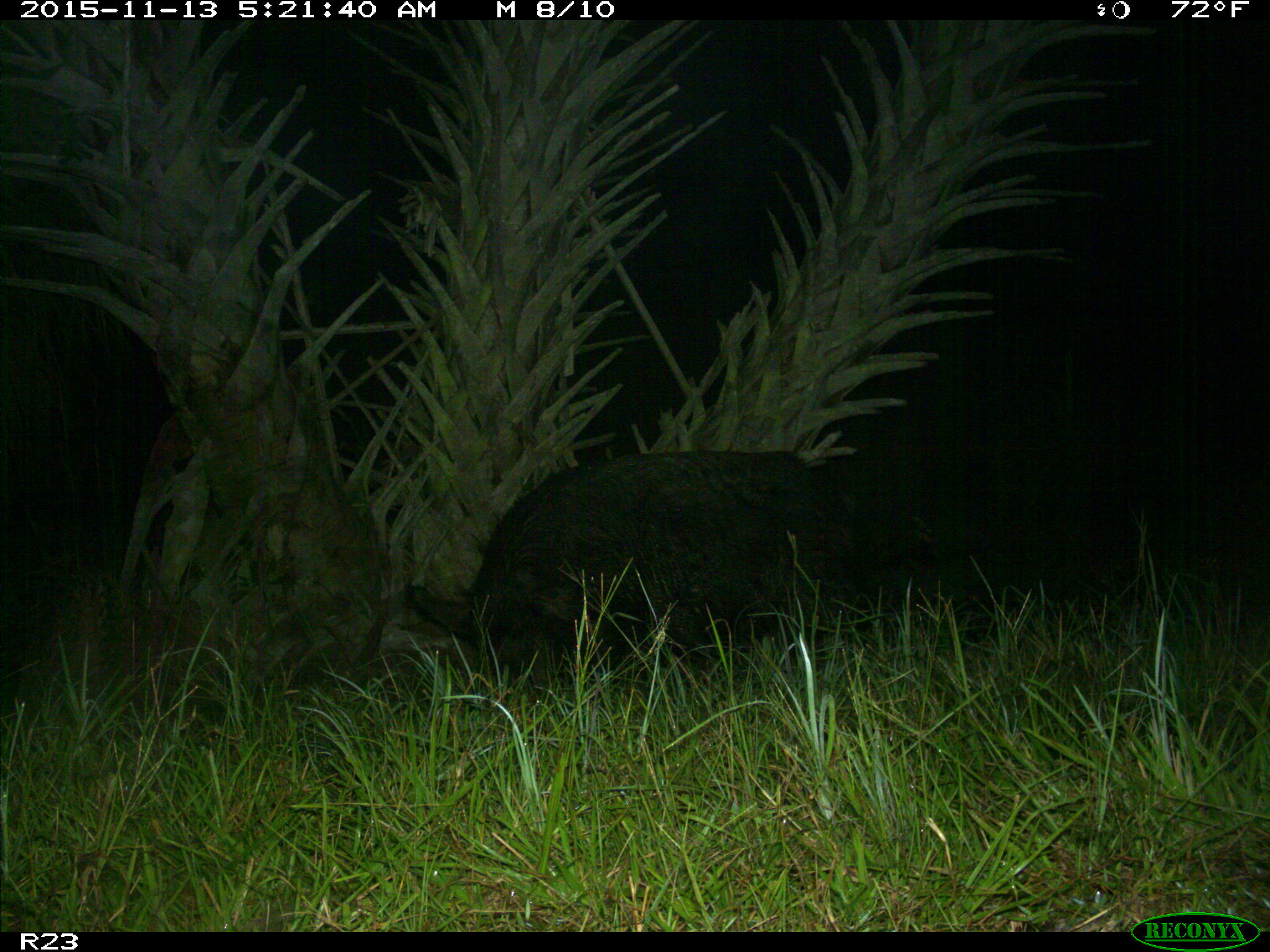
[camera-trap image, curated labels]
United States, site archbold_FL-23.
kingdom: Animalia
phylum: Chordata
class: Mammalia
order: Artiodactyla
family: Suidae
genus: Sus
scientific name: Sus scrofa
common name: wild boar